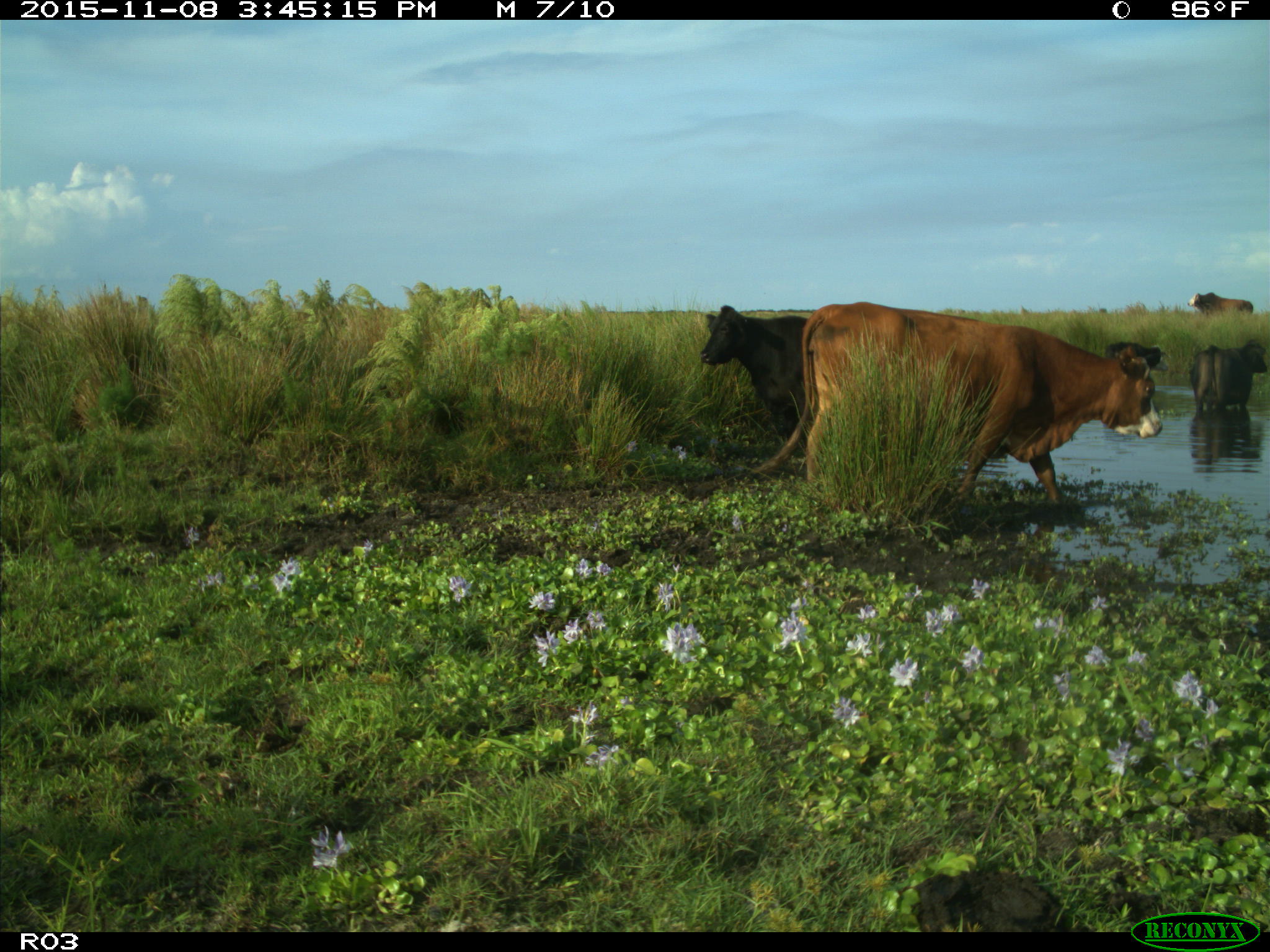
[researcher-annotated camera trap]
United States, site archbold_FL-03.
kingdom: Animalia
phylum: Chordata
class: Mammalia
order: Artiodactyla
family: Bovidae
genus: Bos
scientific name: Bos taurus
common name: domestic cow